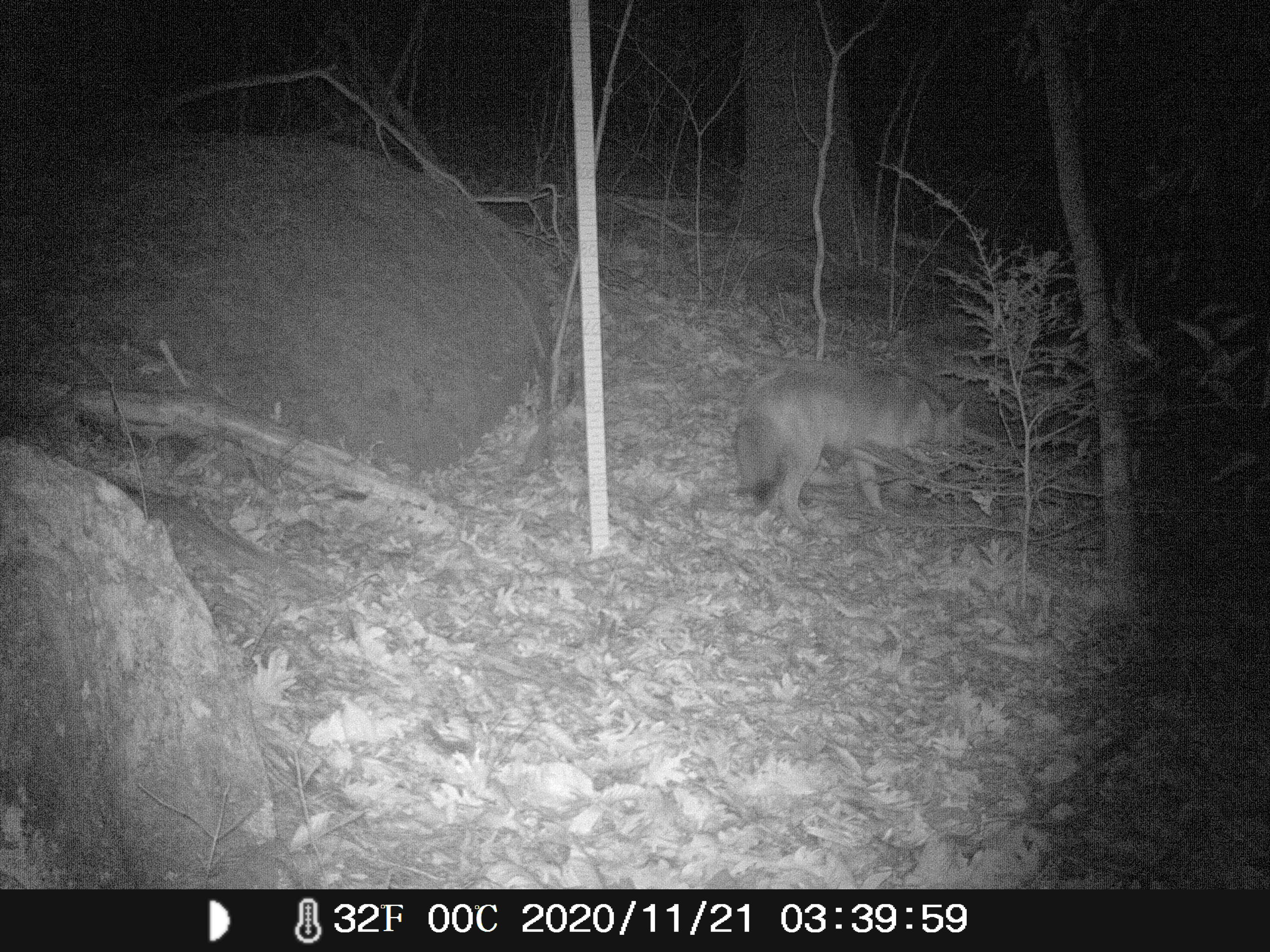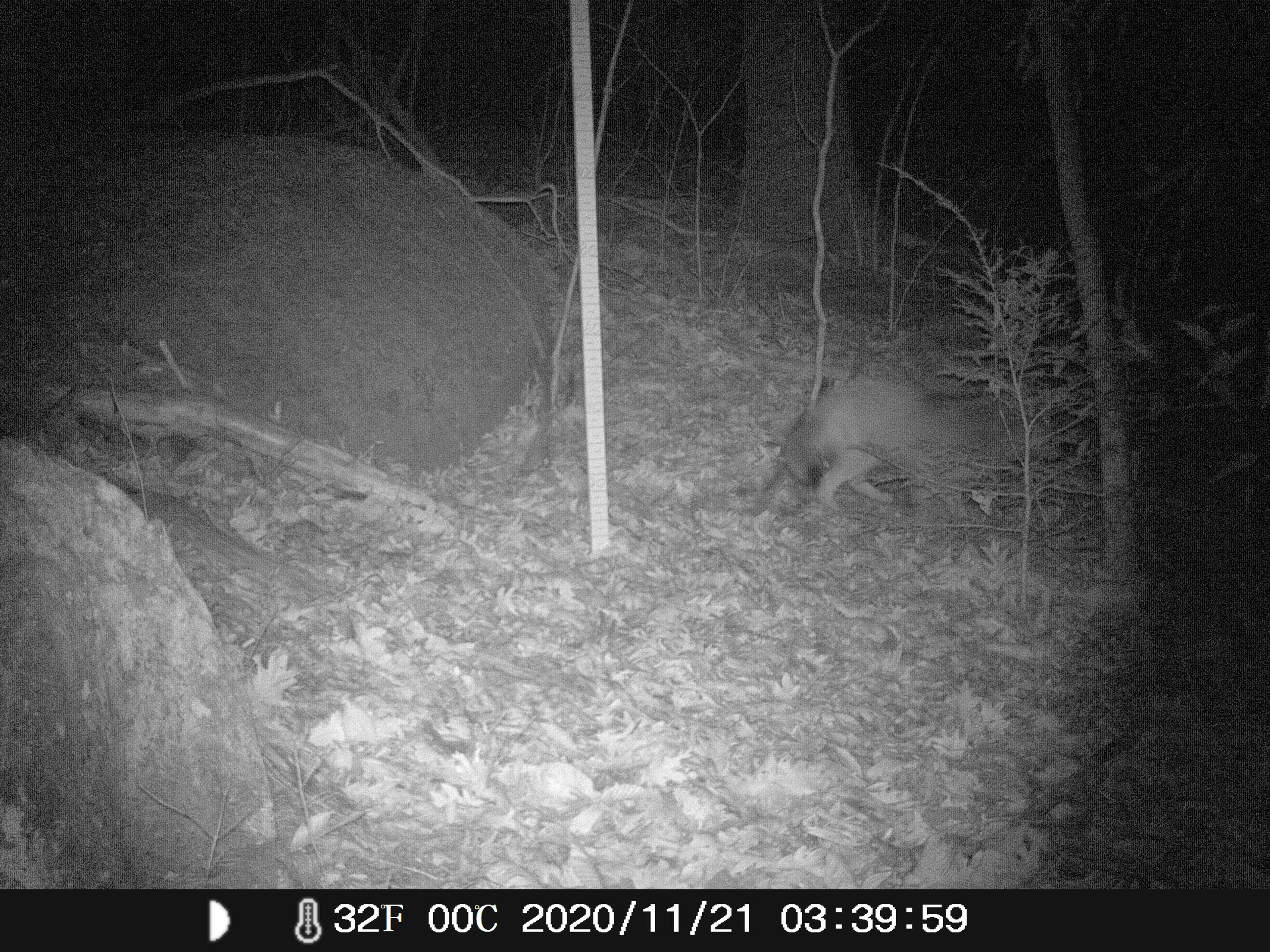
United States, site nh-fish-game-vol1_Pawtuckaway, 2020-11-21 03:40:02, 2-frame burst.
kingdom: Animalia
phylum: Chordata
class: Mammalia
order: Carnivora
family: Canidae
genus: Urocyon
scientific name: Urocyon cinereoargenteus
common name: gray fox